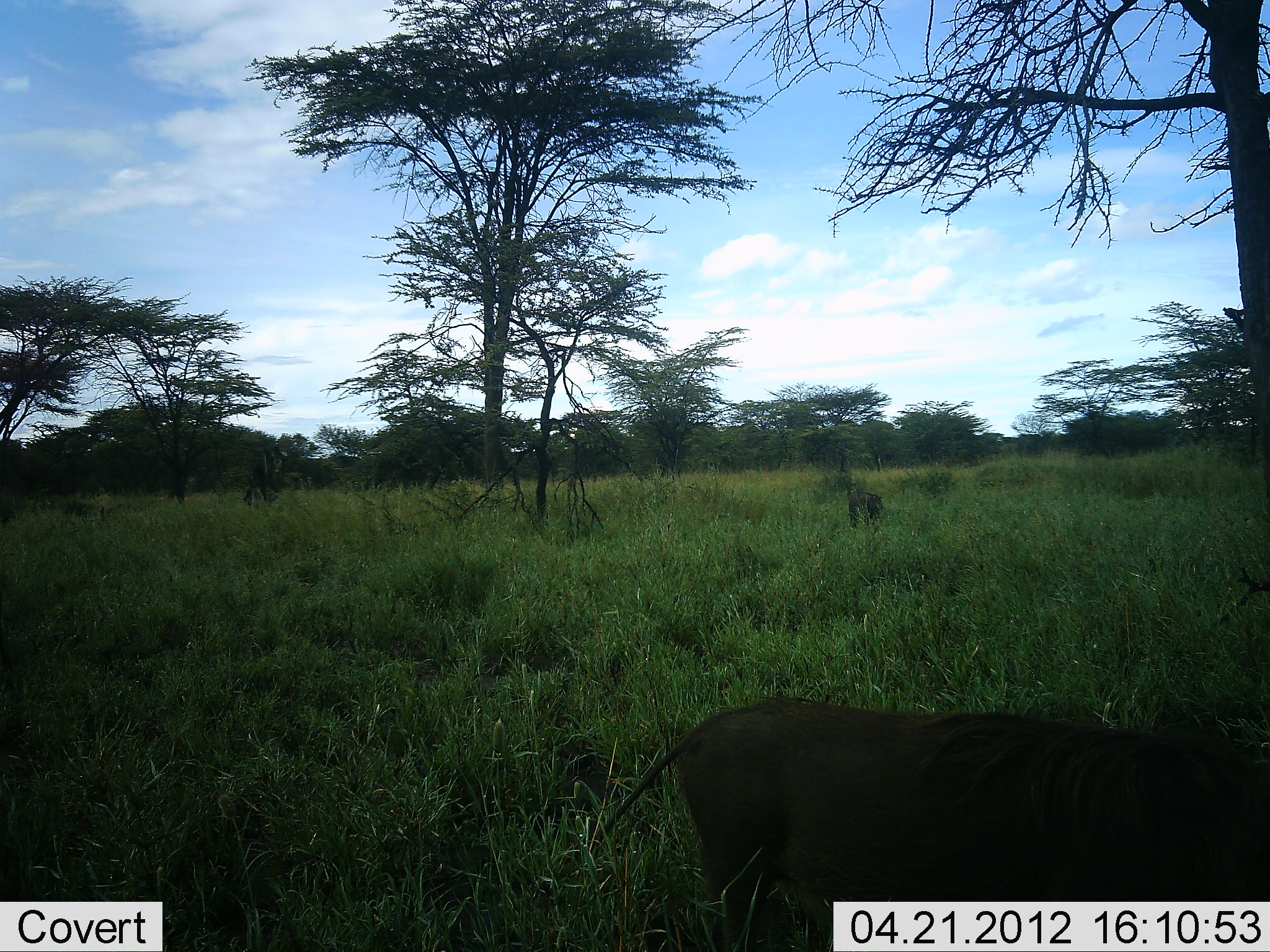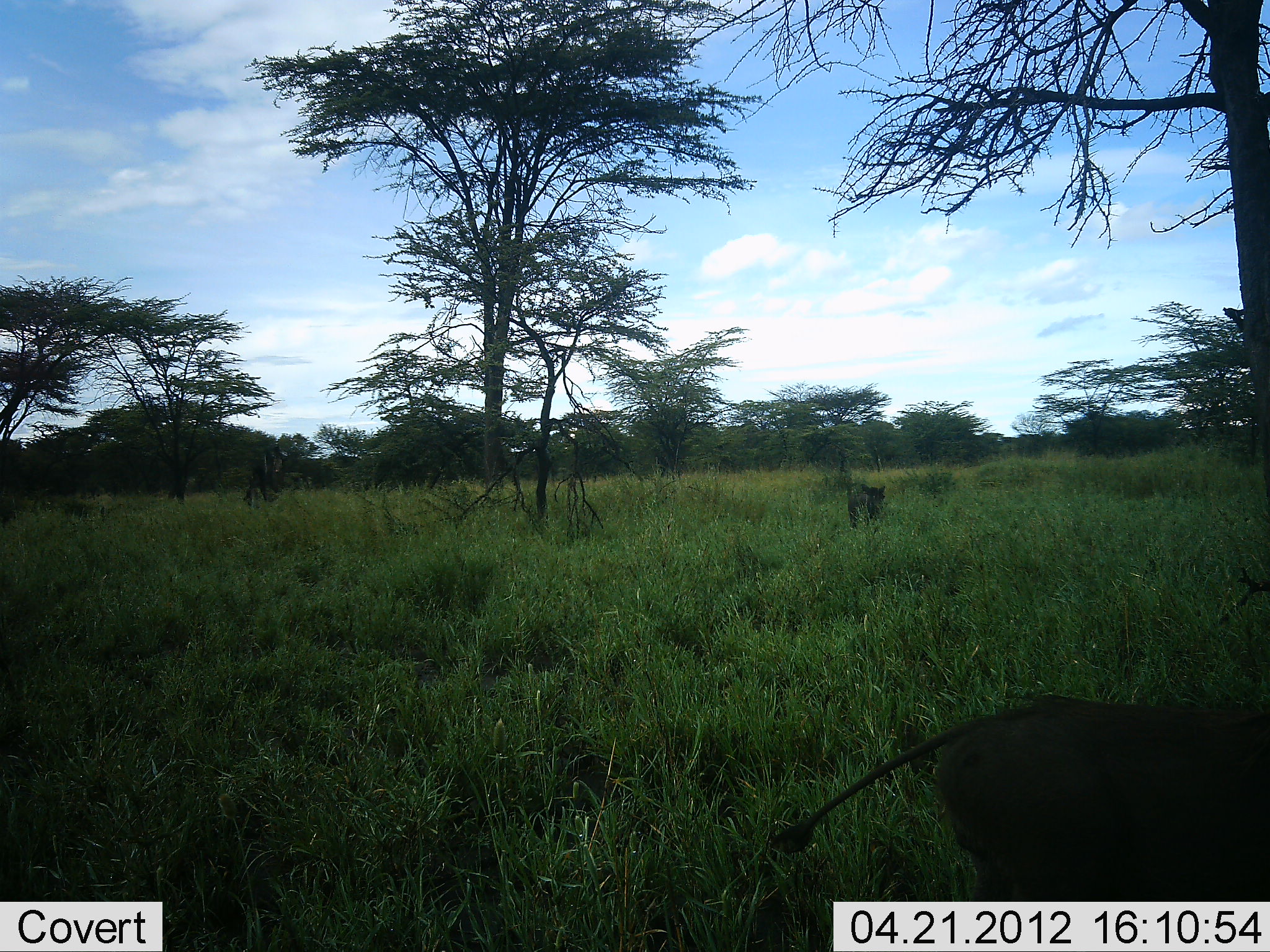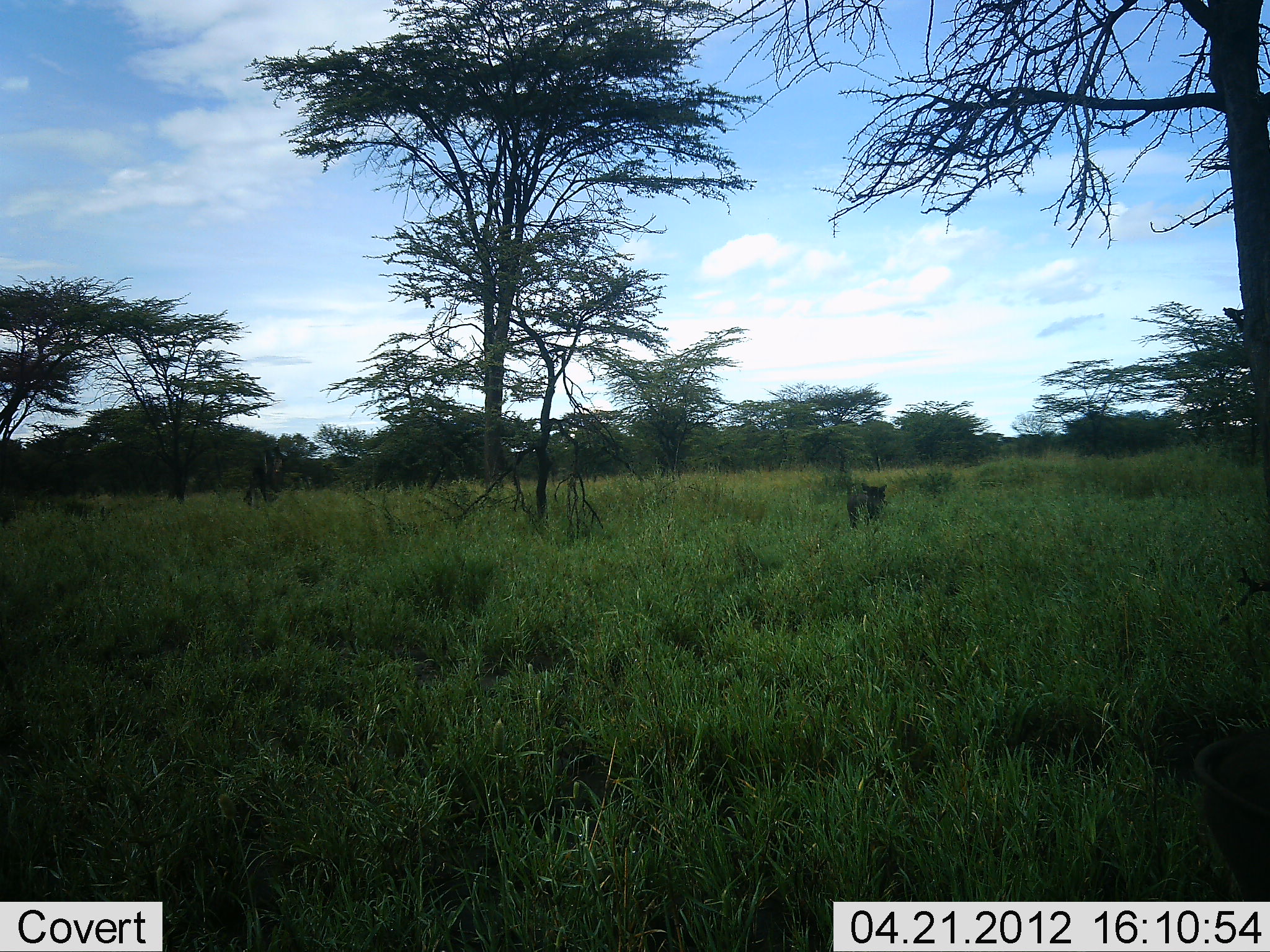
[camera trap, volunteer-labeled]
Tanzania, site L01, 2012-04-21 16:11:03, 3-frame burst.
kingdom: Animalia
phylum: Chordata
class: Mammalia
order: Artiodactyla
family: Suidae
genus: Phacochoerus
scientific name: Phacochoerus africanus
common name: warthog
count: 2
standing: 39%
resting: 0%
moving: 78%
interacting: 0%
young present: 0%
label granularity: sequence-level